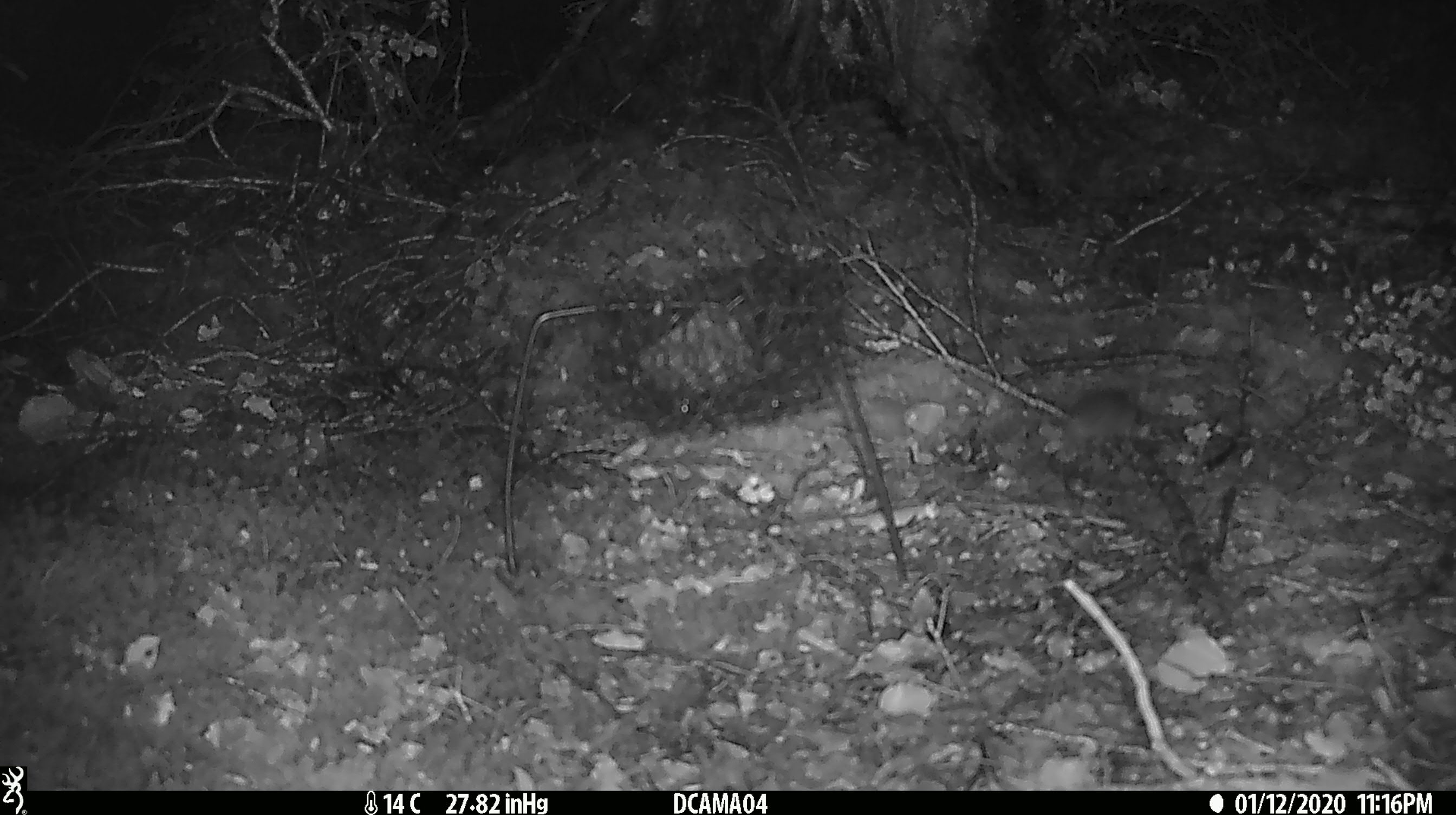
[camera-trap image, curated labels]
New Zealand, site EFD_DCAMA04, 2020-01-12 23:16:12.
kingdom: Animalia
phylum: Chordata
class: Mammalia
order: Rodentia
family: Muridae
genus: Mus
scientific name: Mus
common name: mouse